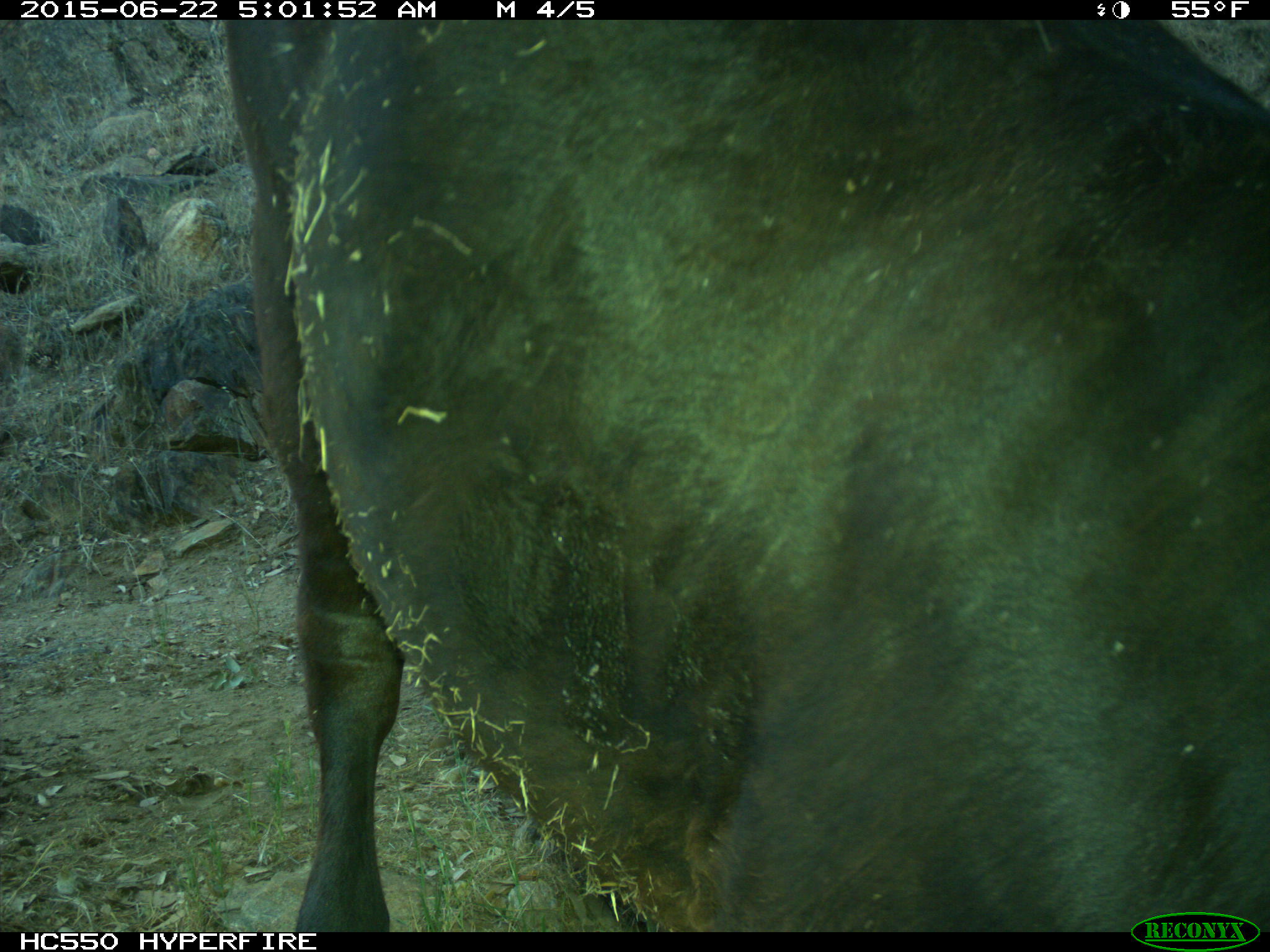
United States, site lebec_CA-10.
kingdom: Animalia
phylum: Chordata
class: Mammalia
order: Artiodactyla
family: Bovidae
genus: Bos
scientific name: Bos taurus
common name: domestic cow